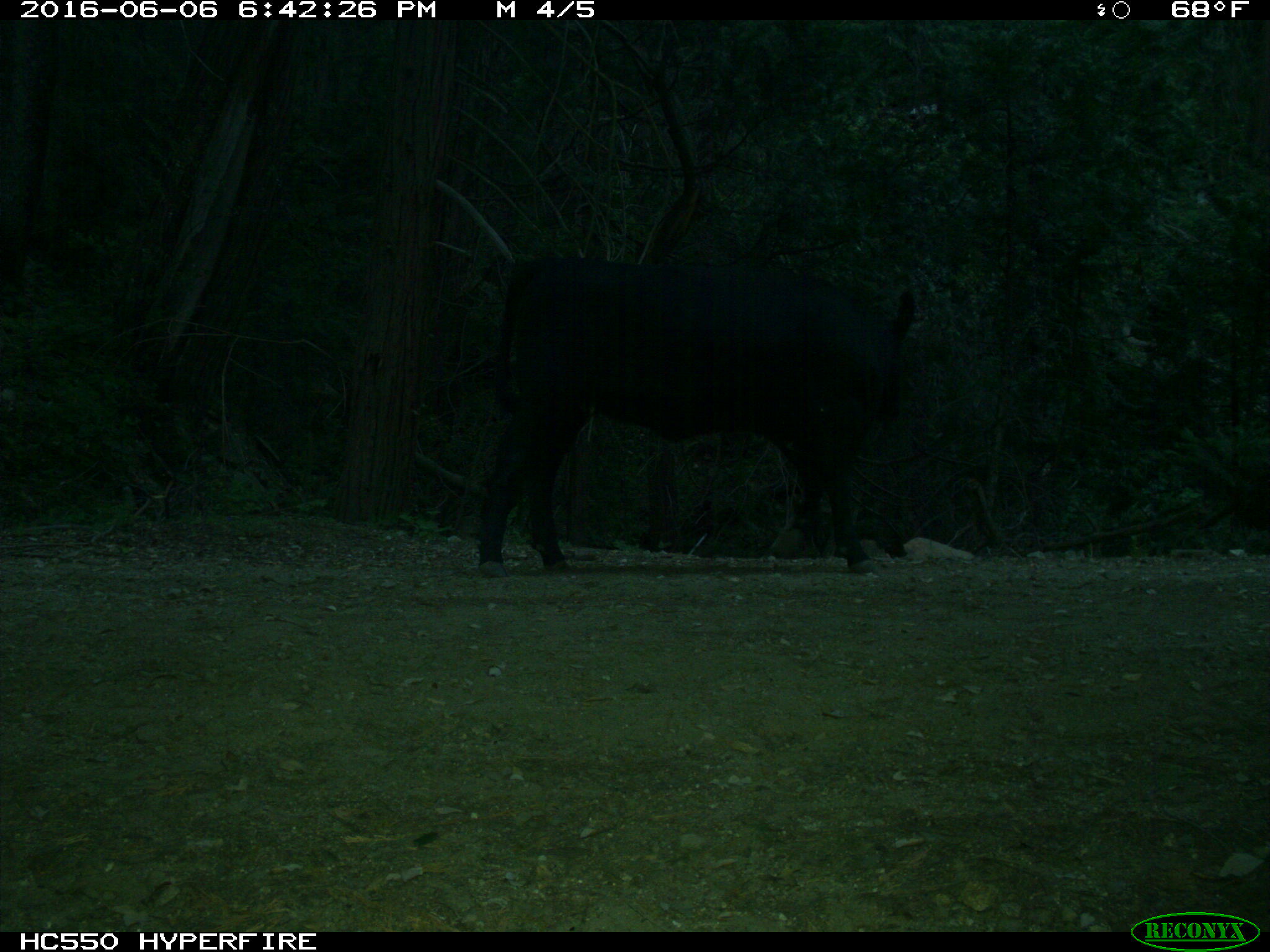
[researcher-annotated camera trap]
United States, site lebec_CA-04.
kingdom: Animalia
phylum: Chordata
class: Mammalia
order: Artiodactyla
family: Bovidae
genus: Bos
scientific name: Bos taurus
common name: domestic cow